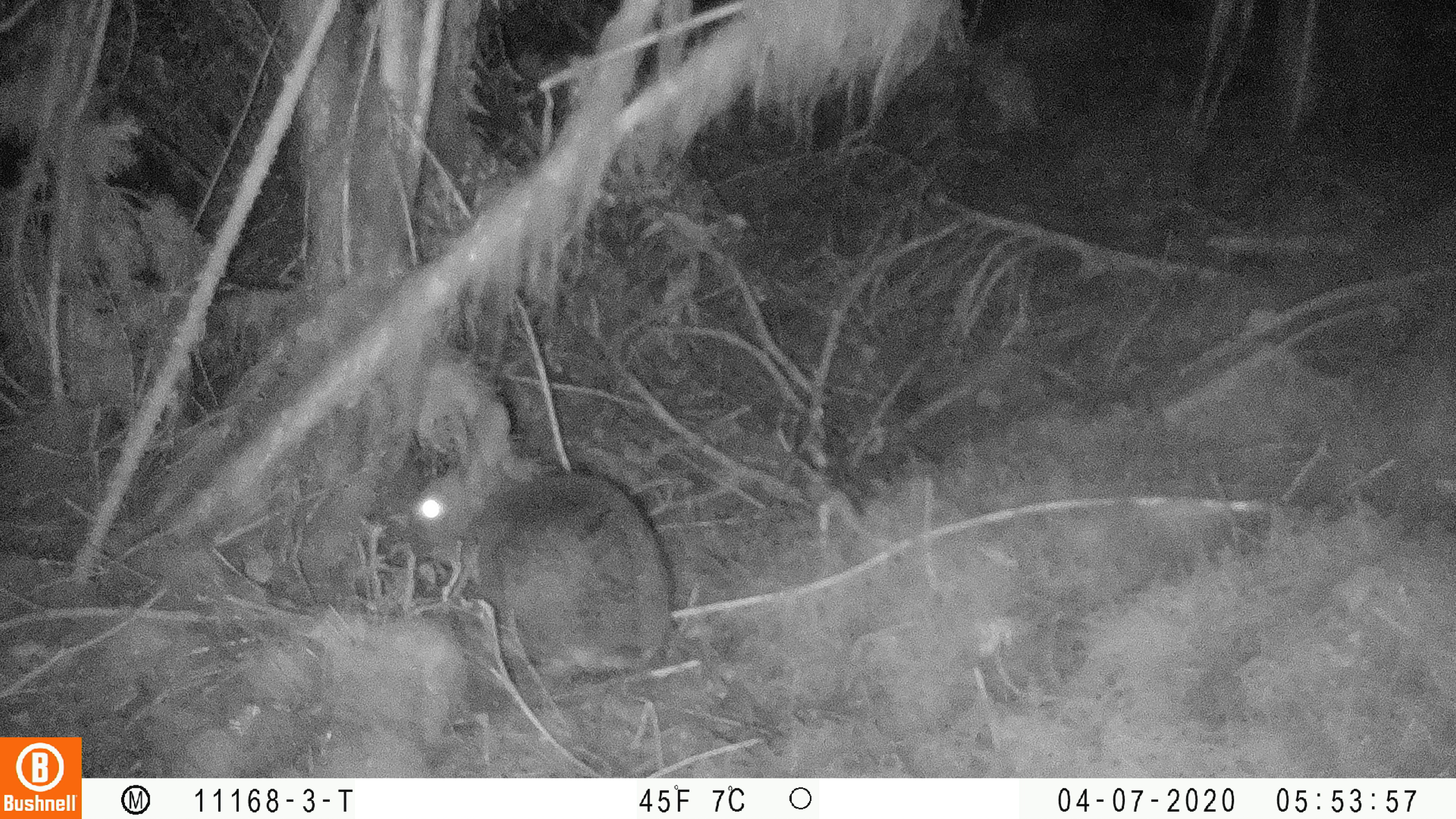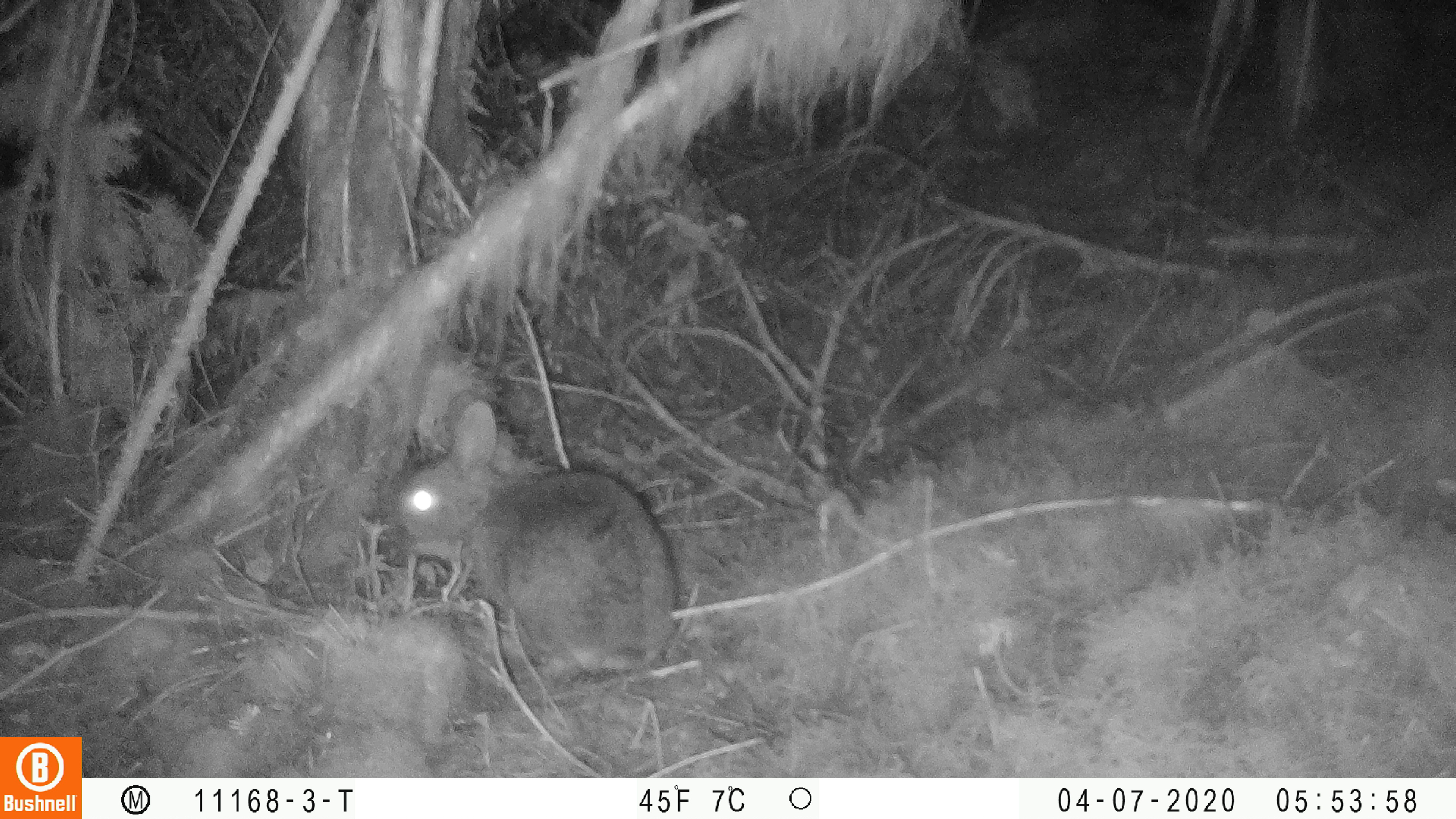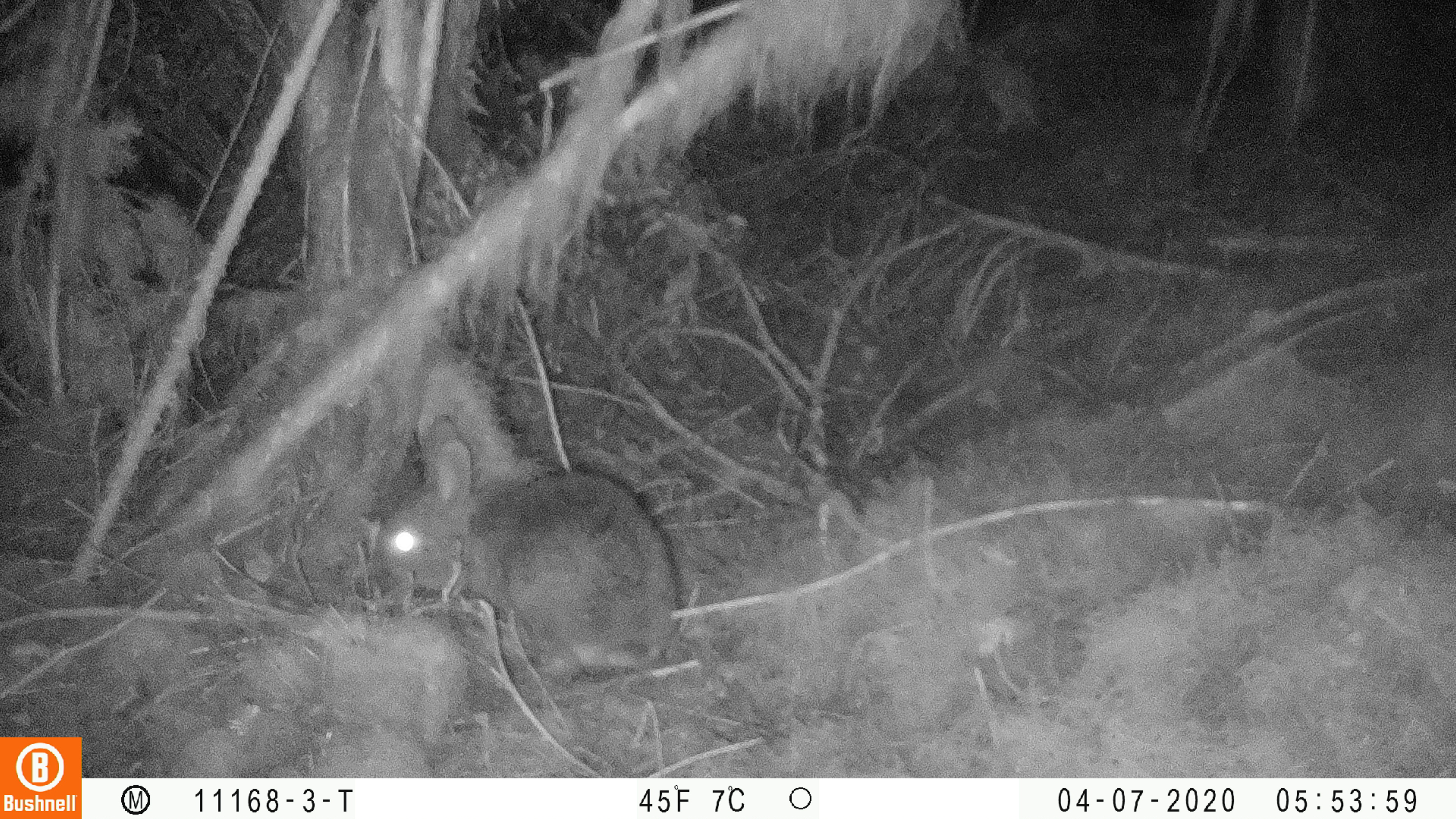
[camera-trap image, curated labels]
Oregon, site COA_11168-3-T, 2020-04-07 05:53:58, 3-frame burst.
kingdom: Animalia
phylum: Chordata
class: Mammalia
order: Lagomorpha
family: Leporidae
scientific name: Leporidae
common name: hares and rabbits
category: leporidae family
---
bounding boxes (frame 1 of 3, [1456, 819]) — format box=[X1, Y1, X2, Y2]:
leporidae family: box=[407, 398, 691, 683]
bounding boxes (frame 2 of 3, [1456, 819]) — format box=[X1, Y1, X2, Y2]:
leporidae family: box=[385, 395, 689, 684]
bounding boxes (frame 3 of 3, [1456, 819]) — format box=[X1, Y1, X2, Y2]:
leporidae family: box=[378, 414, 694, 675]